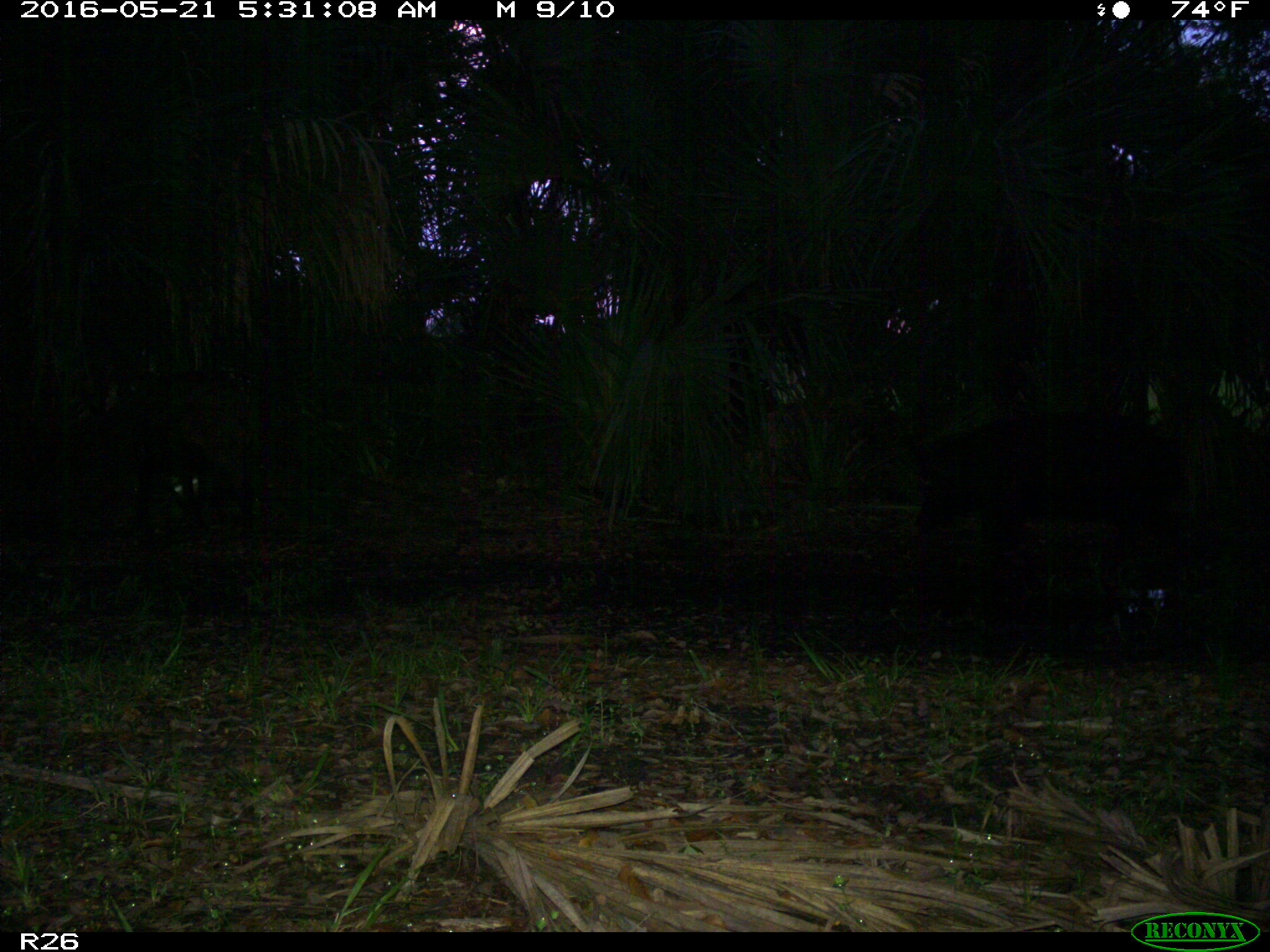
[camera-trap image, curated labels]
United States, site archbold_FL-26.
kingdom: Animalia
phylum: Chordata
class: Mammalia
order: Artiodactyla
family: Suidae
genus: Sus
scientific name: Sus scrofa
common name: wild boar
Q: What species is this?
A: Sus scrofa (wild boar).